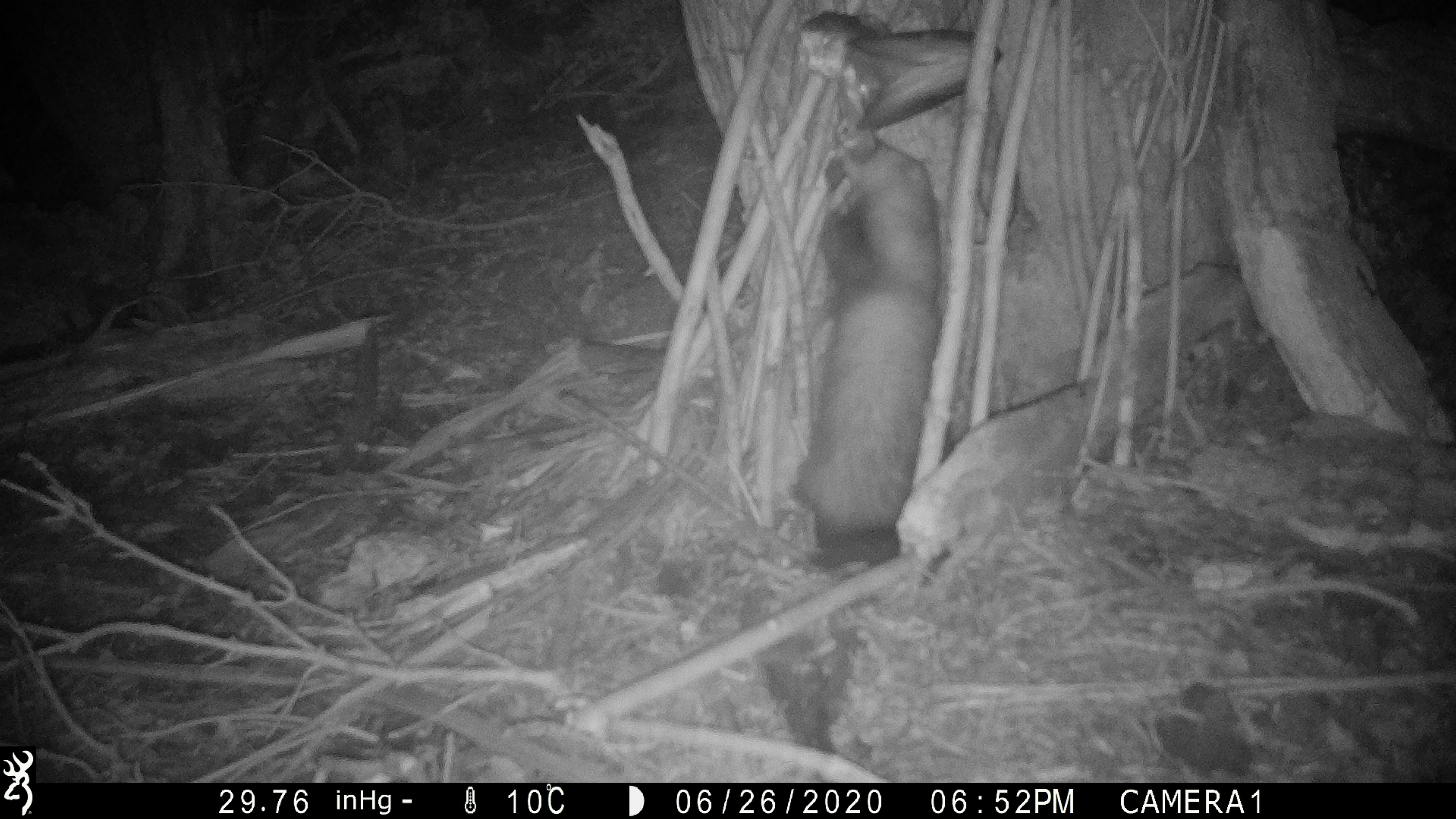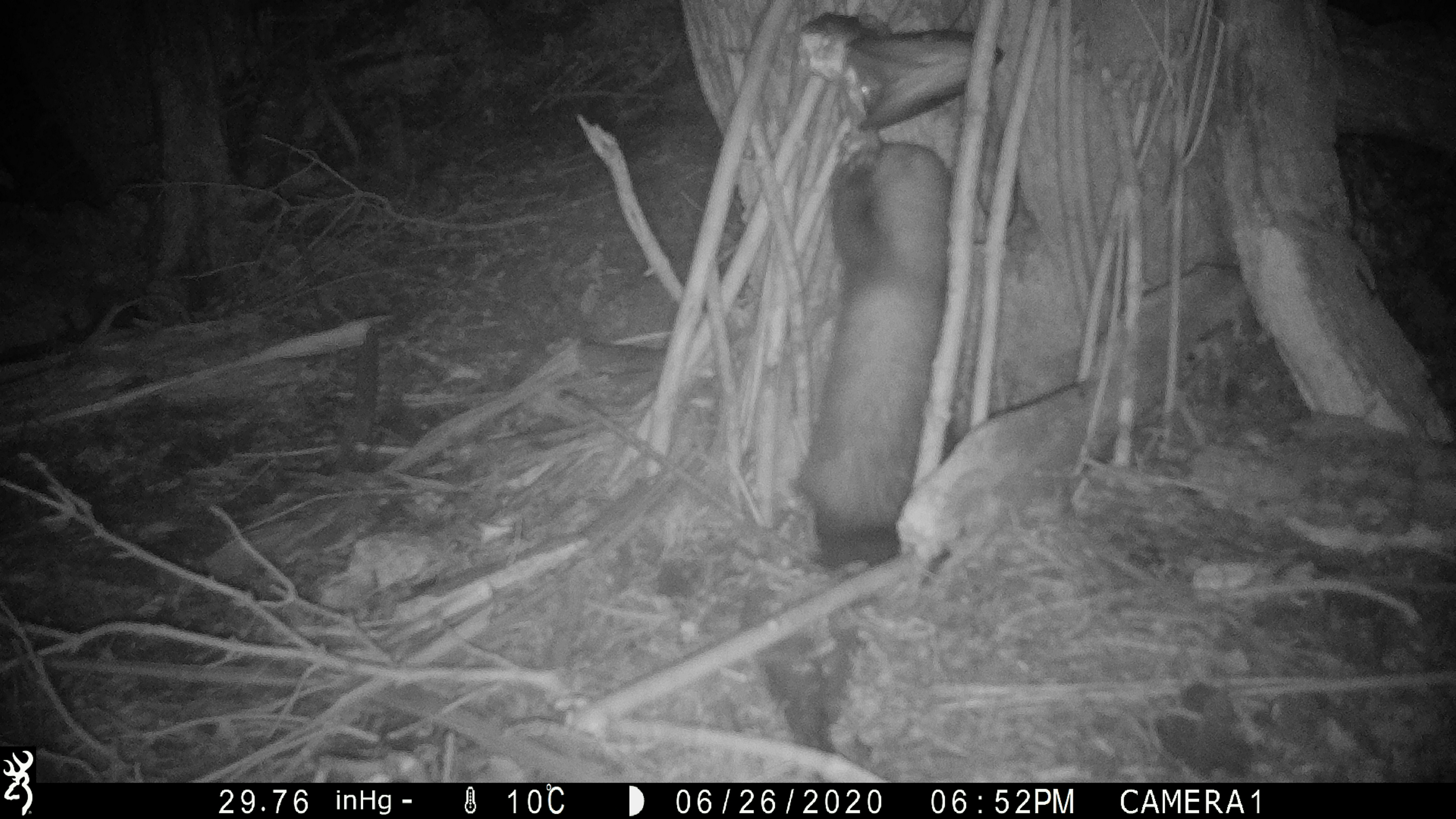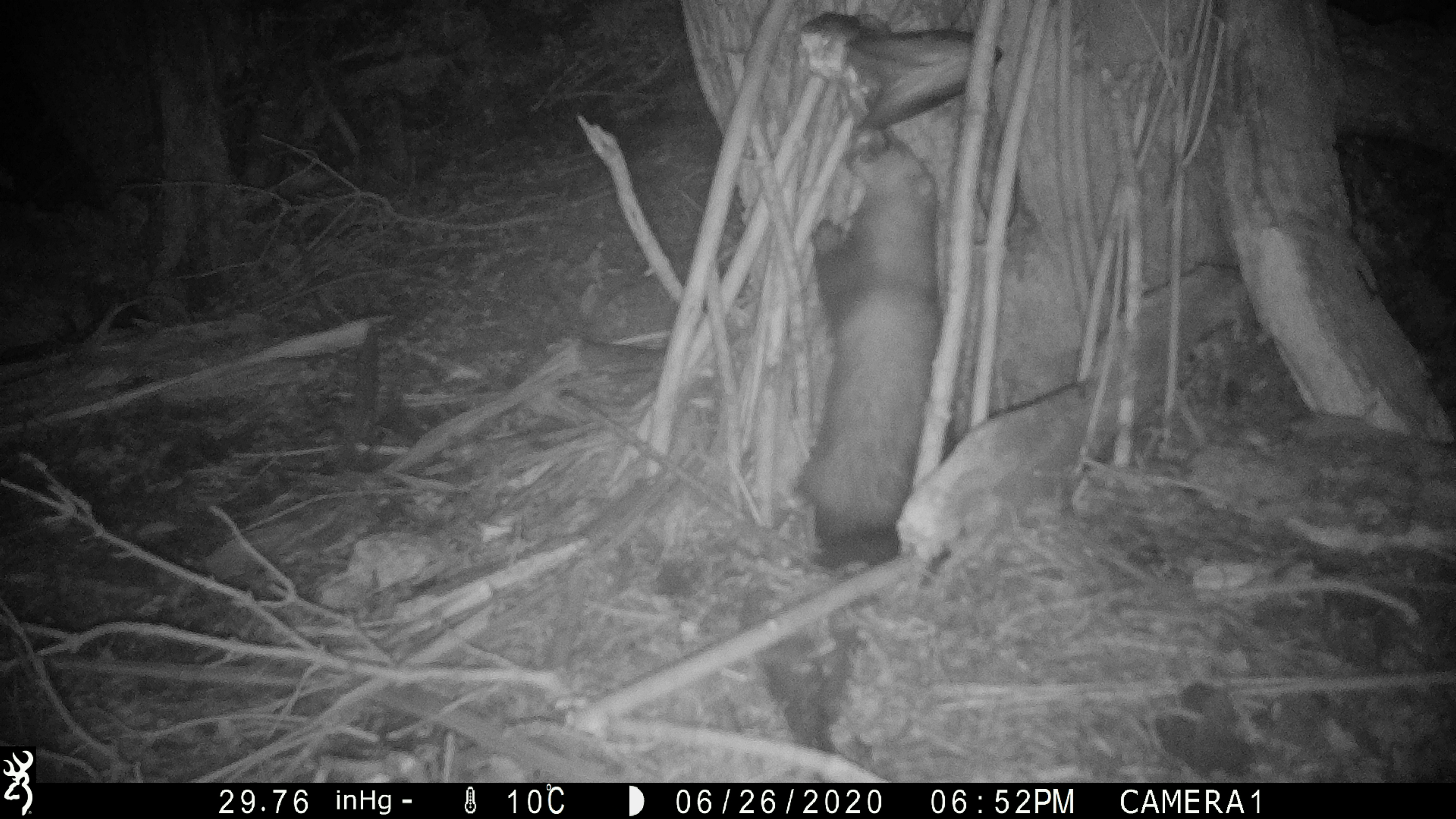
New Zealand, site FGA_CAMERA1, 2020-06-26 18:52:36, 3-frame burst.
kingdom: Animalia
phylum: Chordata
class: Mammalia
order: Carnivora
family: Mustelidae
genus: Mustela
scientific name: Mustela furo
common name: ferret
Ferret (Mustela furo).